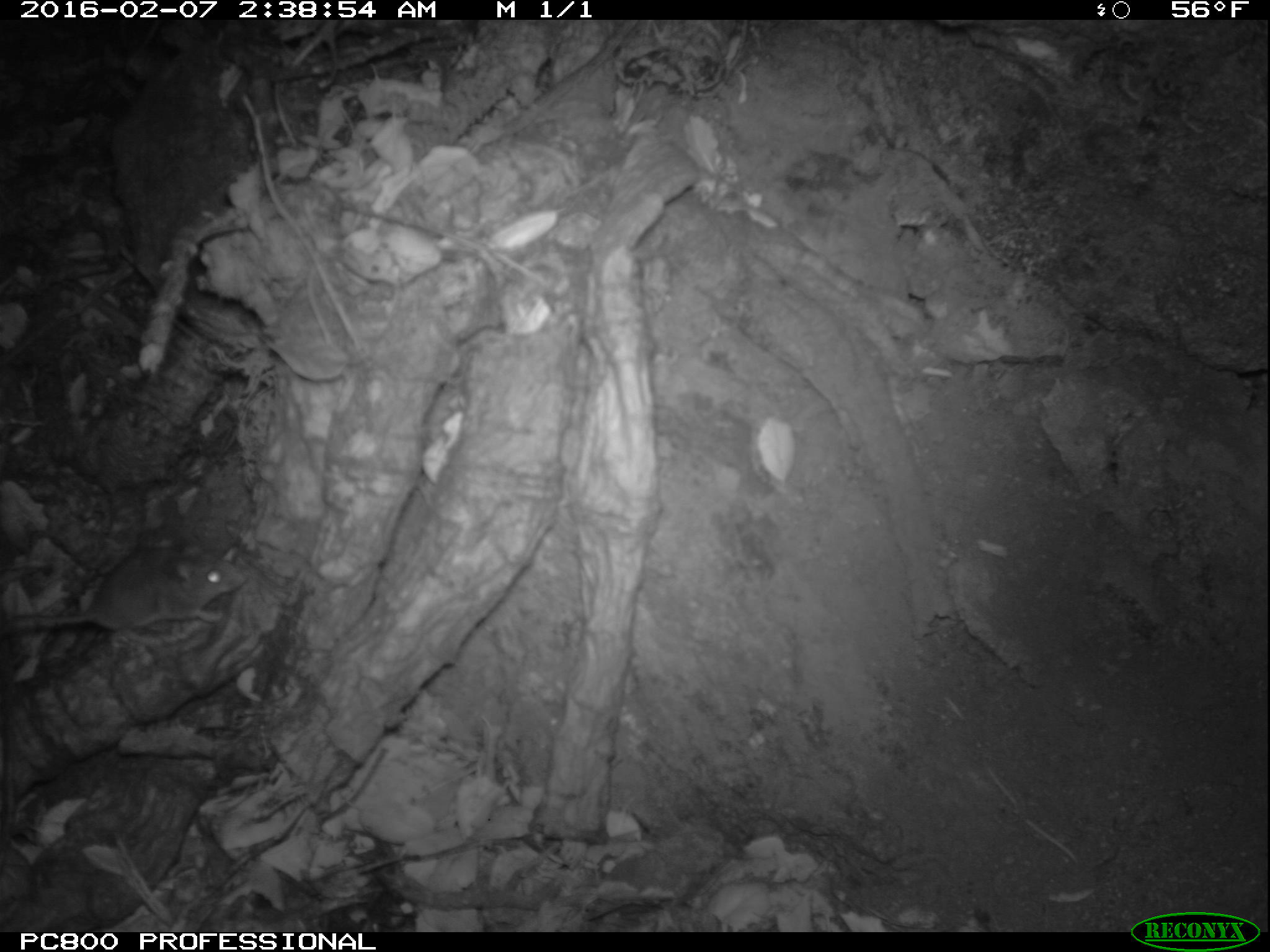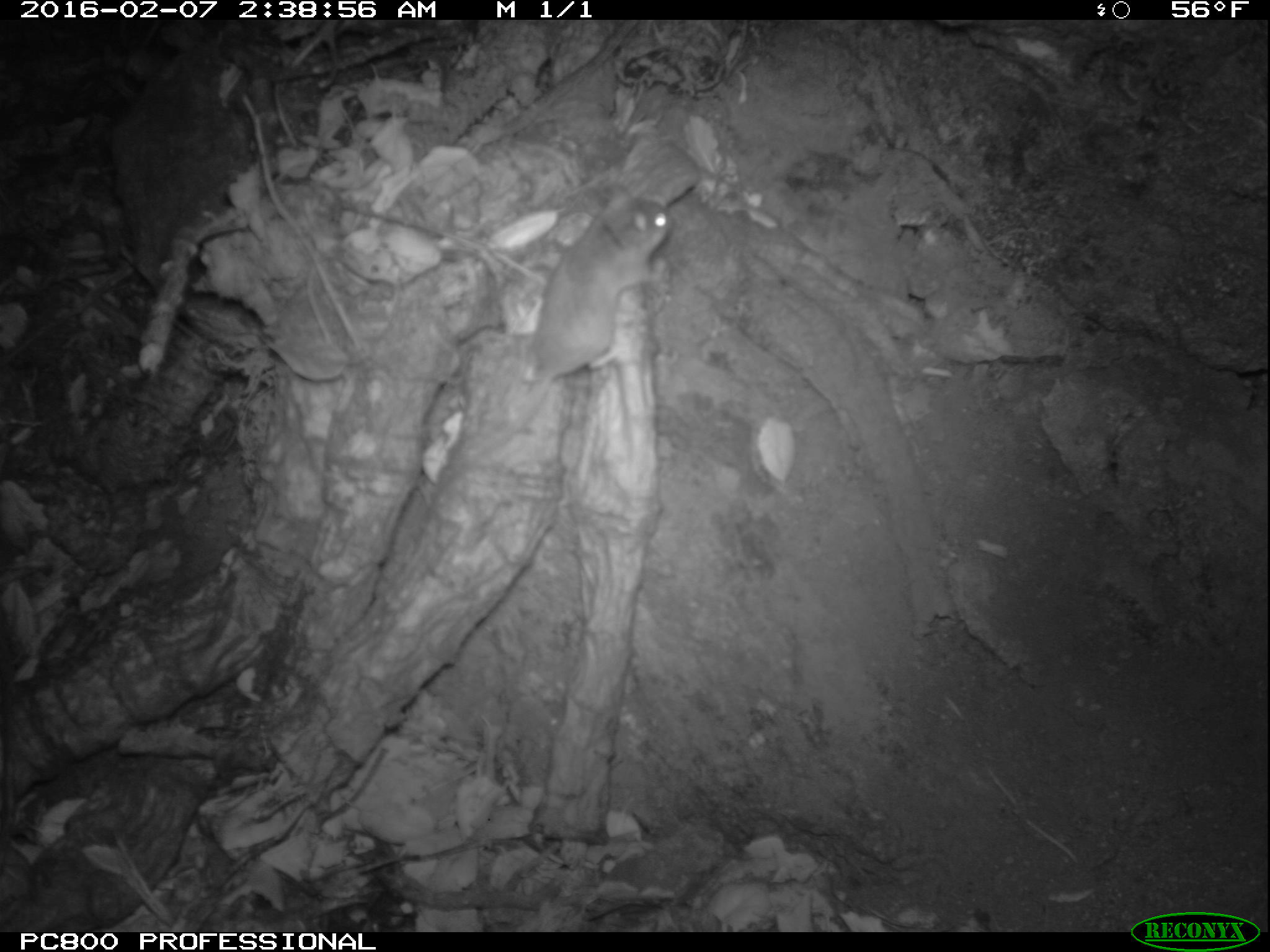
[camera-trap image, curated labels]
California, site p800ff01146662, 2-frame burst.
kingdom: Animalia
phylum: Chordata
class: Mammalia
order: Rodentia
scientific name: Rodentia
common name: rodent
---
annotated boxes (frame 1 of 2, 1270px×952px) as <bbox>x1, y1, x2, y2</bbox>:
rodent: <bbox>1, 544, 246, 647</bbox>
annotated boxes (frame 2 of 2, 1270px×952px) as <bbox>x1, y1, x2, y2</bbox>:
rodent: <bbox>477, 182, 674, 452</bbox>